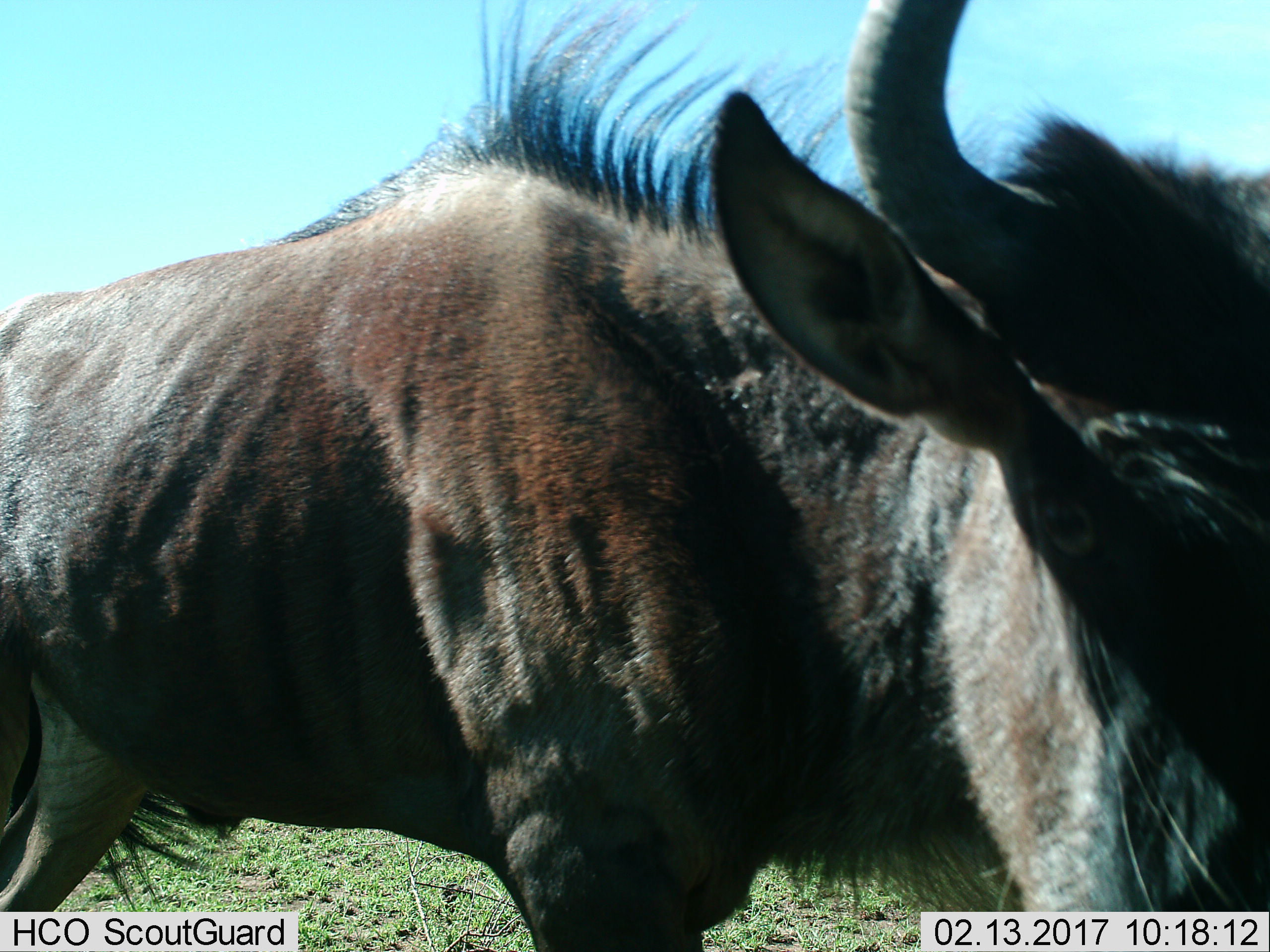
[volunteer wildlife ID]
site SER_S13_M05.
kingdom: Animalia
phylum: Chordata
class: Mammalia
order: Artiodactyla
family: Bovidae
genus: Connochaetes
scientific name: Connochaetes taurinus taurinus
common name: blue wildebeest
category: wildebeestblue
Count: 1.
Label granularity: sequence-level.